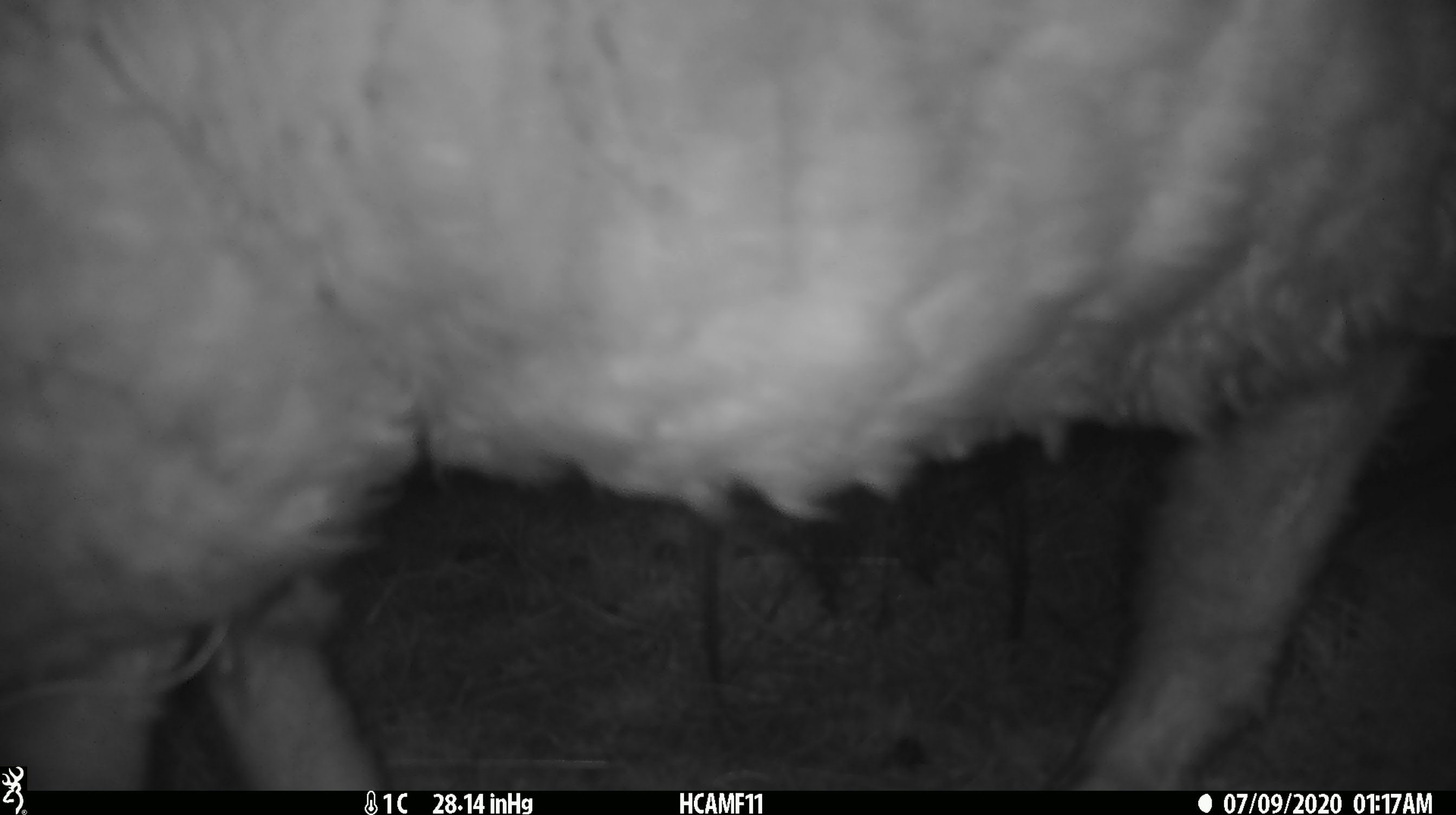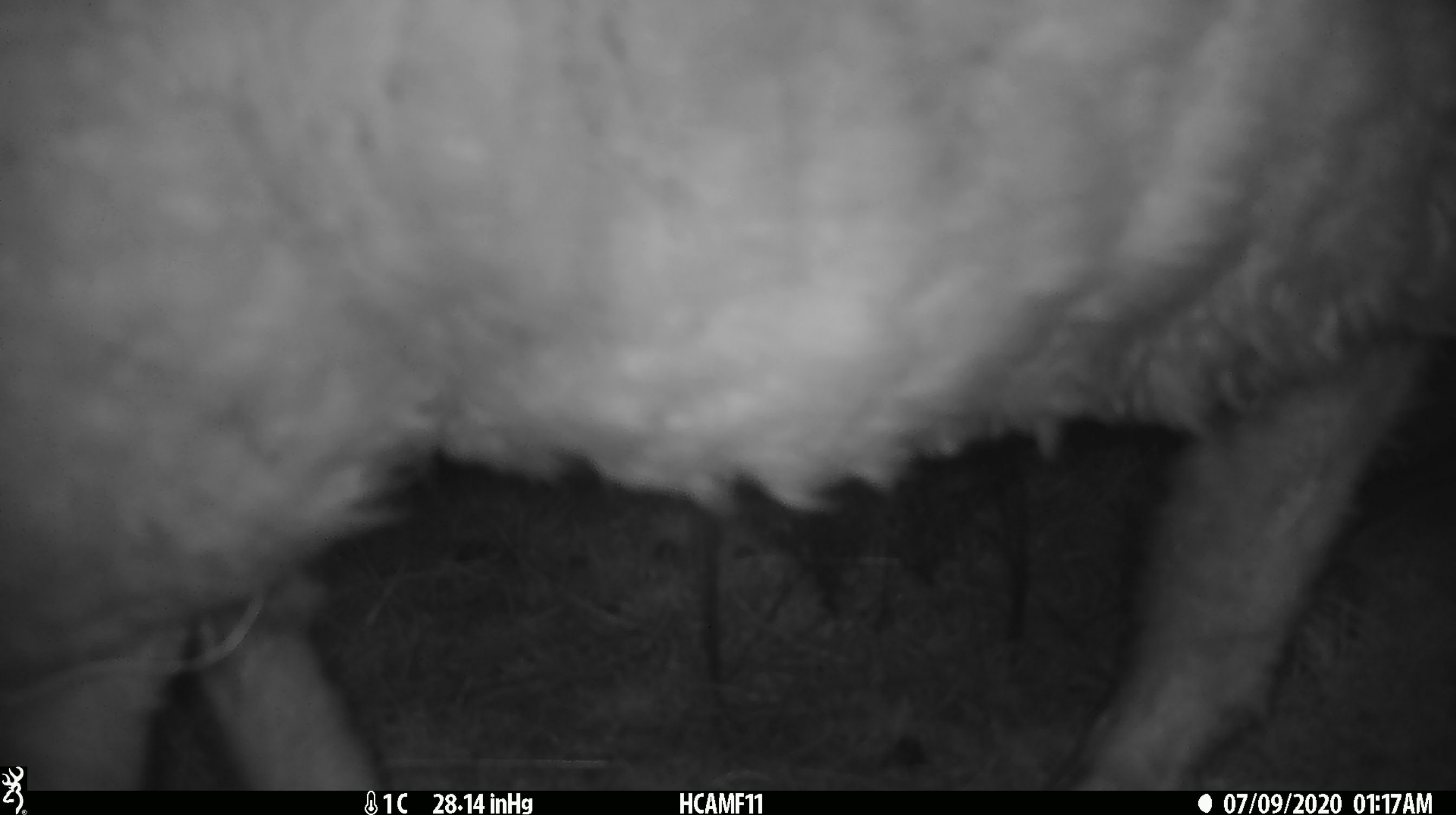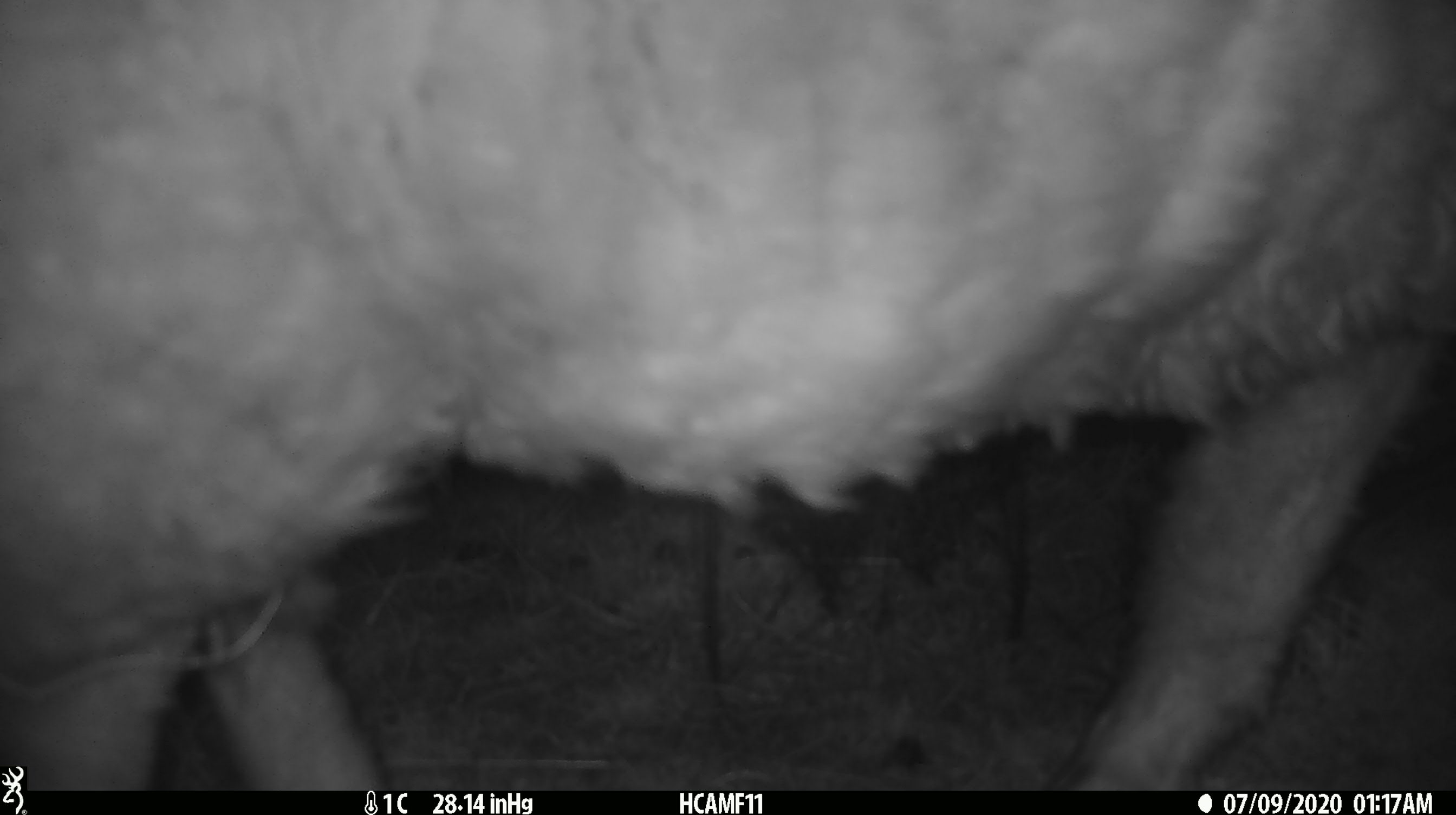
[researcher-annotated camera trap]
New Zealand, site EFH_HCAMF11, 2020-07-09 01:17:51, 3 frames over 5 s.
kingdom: Animalia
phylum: Chordata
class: Mammalia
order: Artiodactyla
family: Bovidae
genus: Ovis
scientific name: Ovis aries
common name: domestic sheep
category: sheep